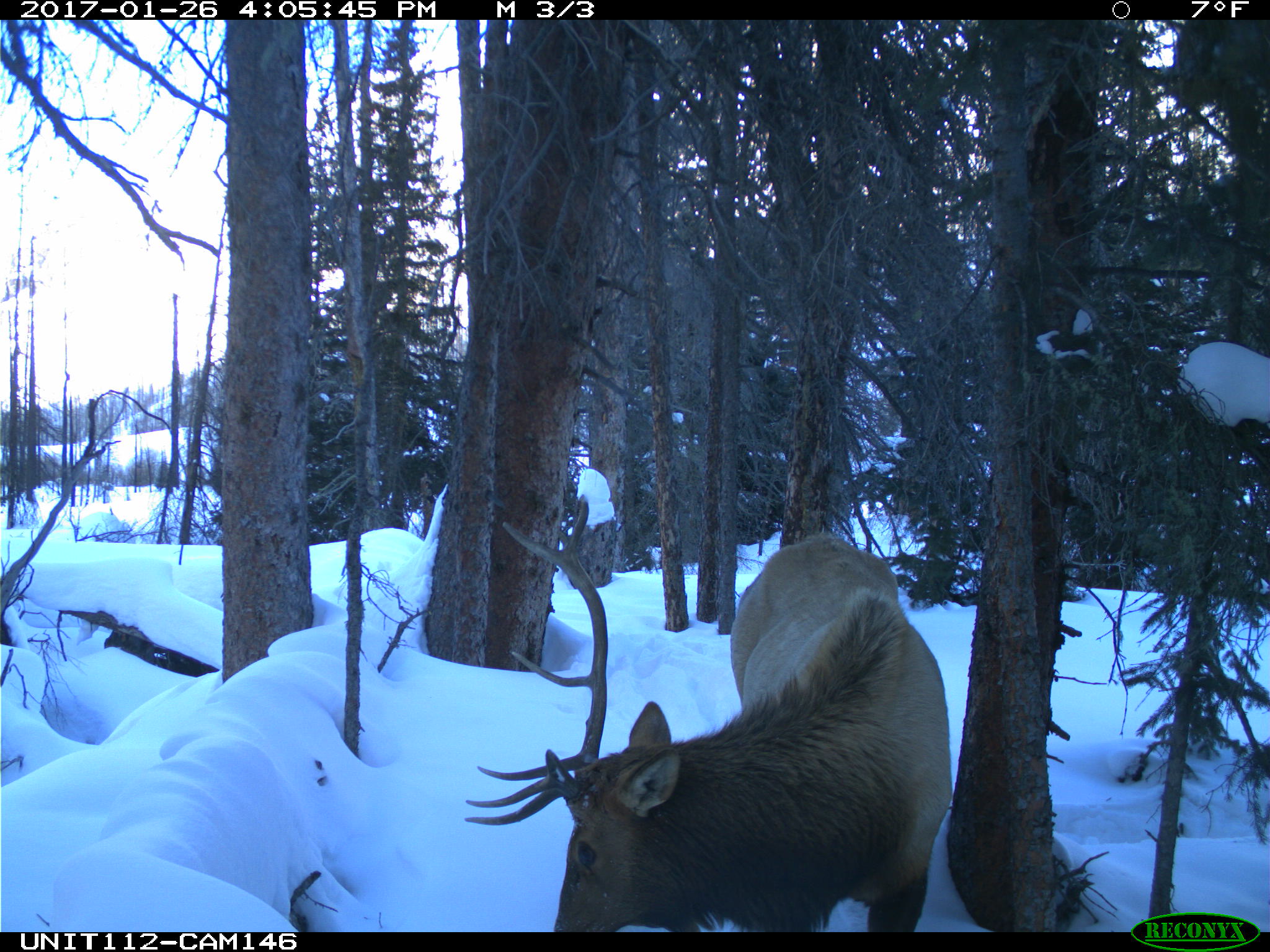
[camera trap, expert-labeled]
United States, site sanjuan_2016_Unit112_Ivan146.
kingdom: Animalia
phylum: Chordata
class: Mammalia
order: Artiodactyla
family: Cervidae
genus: Cervus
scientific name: Cervus elaphus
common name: red deer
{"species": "Cervus elaphus (red deer)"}